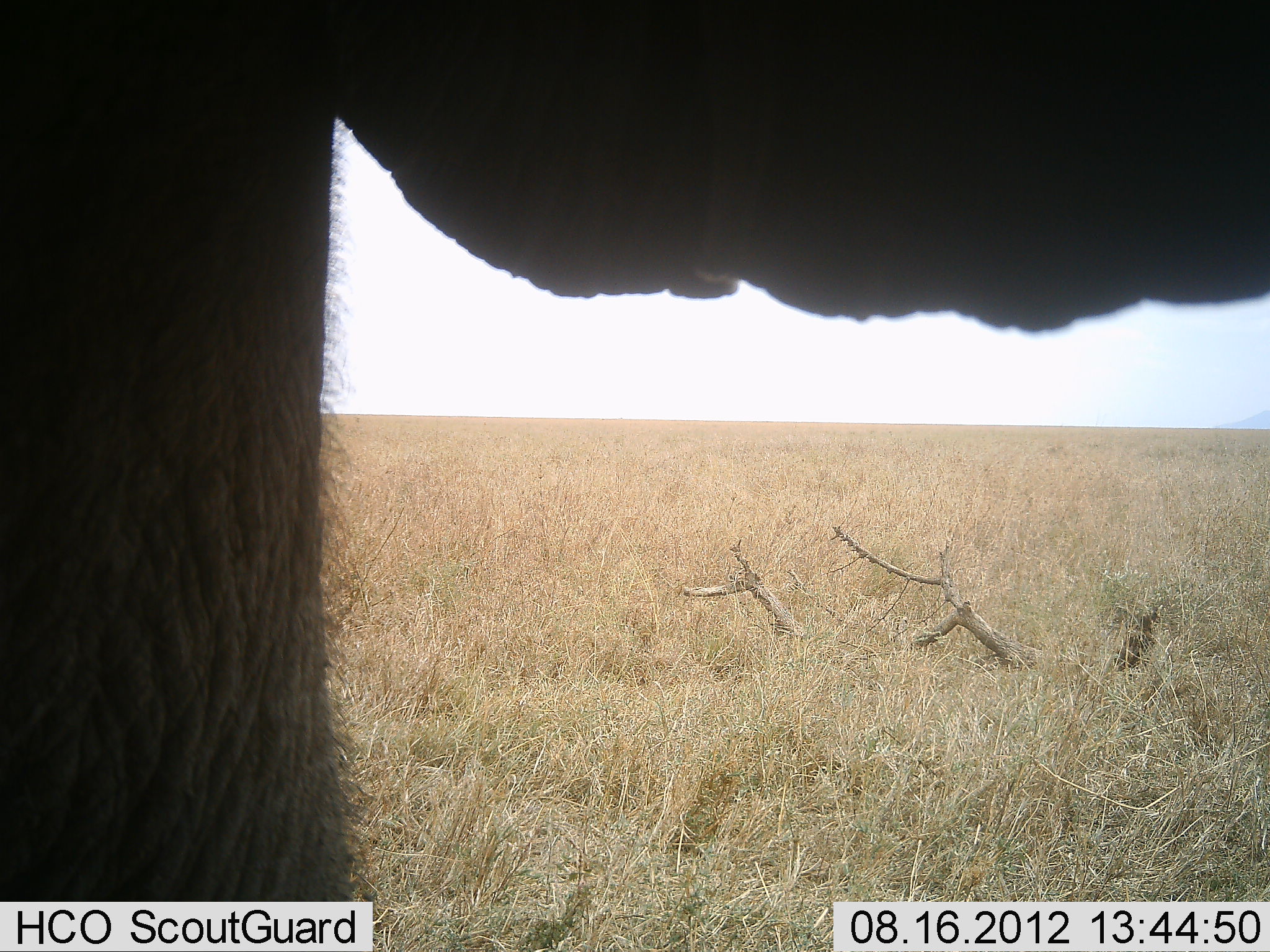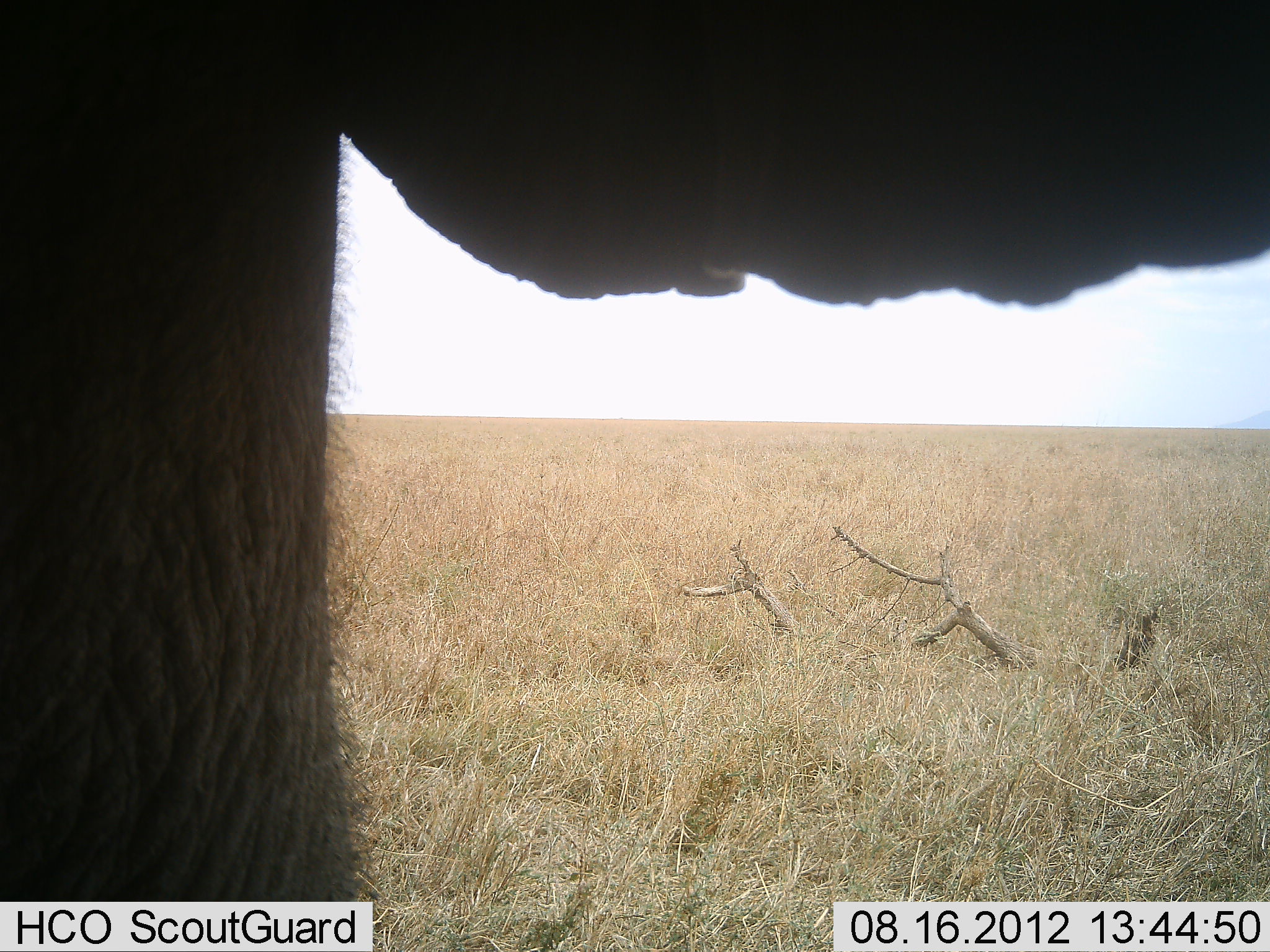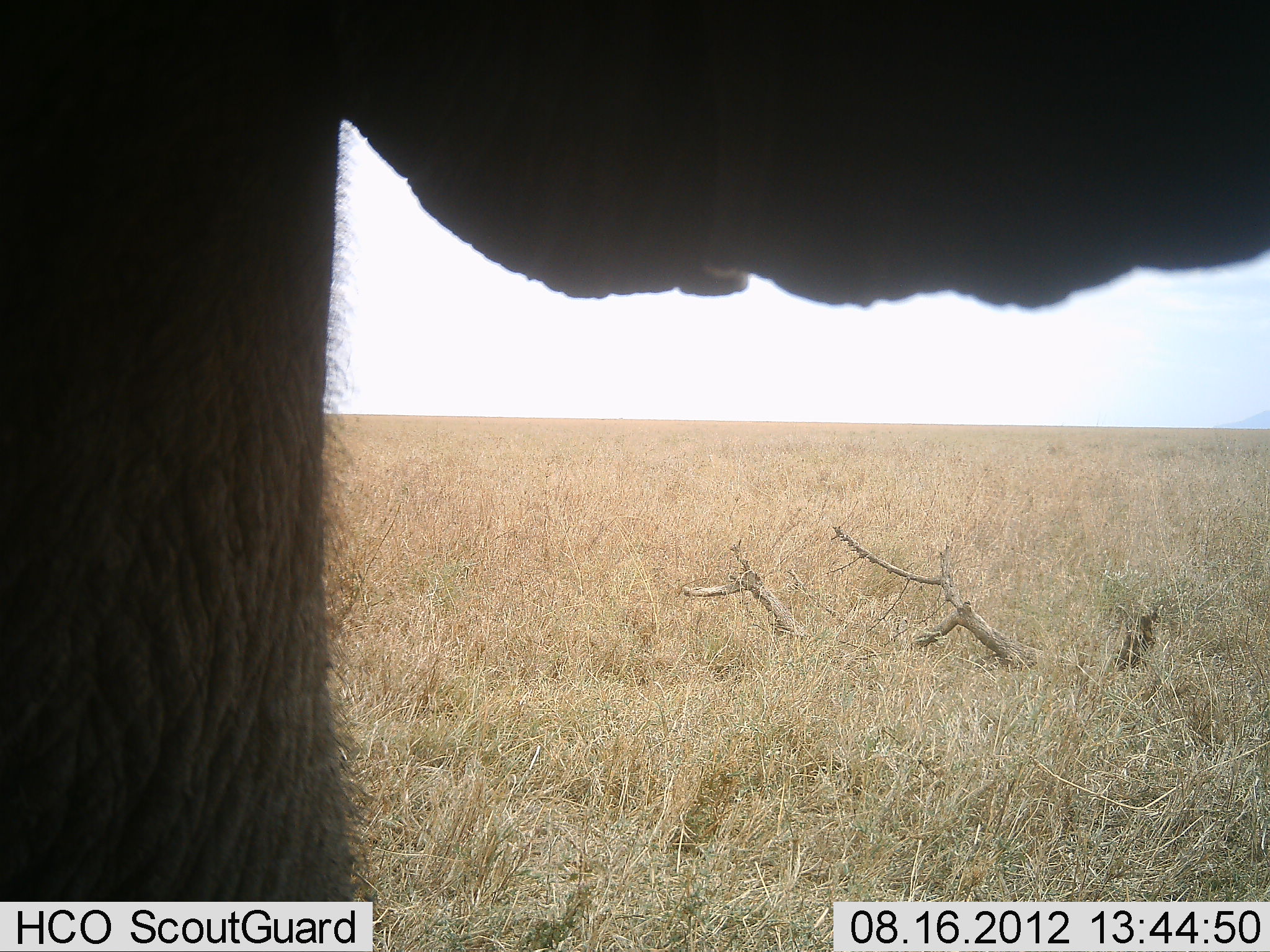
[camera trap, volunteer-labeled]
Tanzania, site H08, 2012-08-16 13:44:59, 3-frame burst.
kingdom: Animalia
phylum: Chordata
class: Mammalia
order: Proboscidea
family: Elephantidae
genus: Loxodonta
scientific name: Loxodonta africana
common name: african bush elephant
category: elephant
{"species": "elephant (african bush elephant) (Loxodonta africana)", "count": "1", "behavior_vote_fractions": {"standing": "90%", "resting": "0%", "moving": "0%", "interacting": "0%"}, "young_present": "0%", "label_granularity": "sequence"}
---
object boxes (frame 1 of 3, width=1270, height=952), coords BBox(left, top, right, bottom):
animal: BBox(1, 0, 1270, 951)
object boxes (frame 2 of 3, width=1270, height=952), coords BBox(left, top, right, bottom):
animal: BBox(0, 1, 1268, 952)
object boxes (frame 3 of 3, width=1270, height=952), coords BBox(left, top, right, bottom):
animal: BBox(0, 1, 1269, 952)